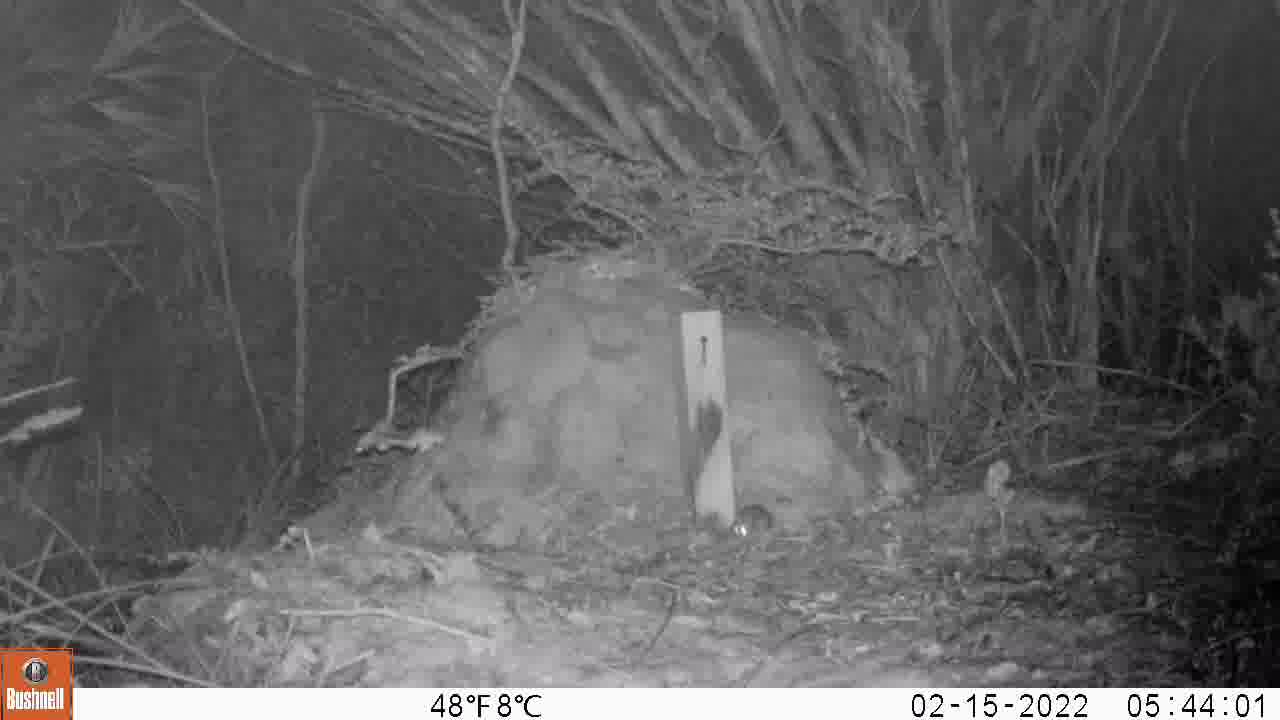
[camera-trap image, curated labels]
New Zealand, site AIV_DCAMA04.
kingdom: Animalia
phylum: Chordata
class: Mammalia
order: Rodentia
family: Muridae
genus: Mus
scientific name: Mus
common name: mouse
Mouse (Mus).